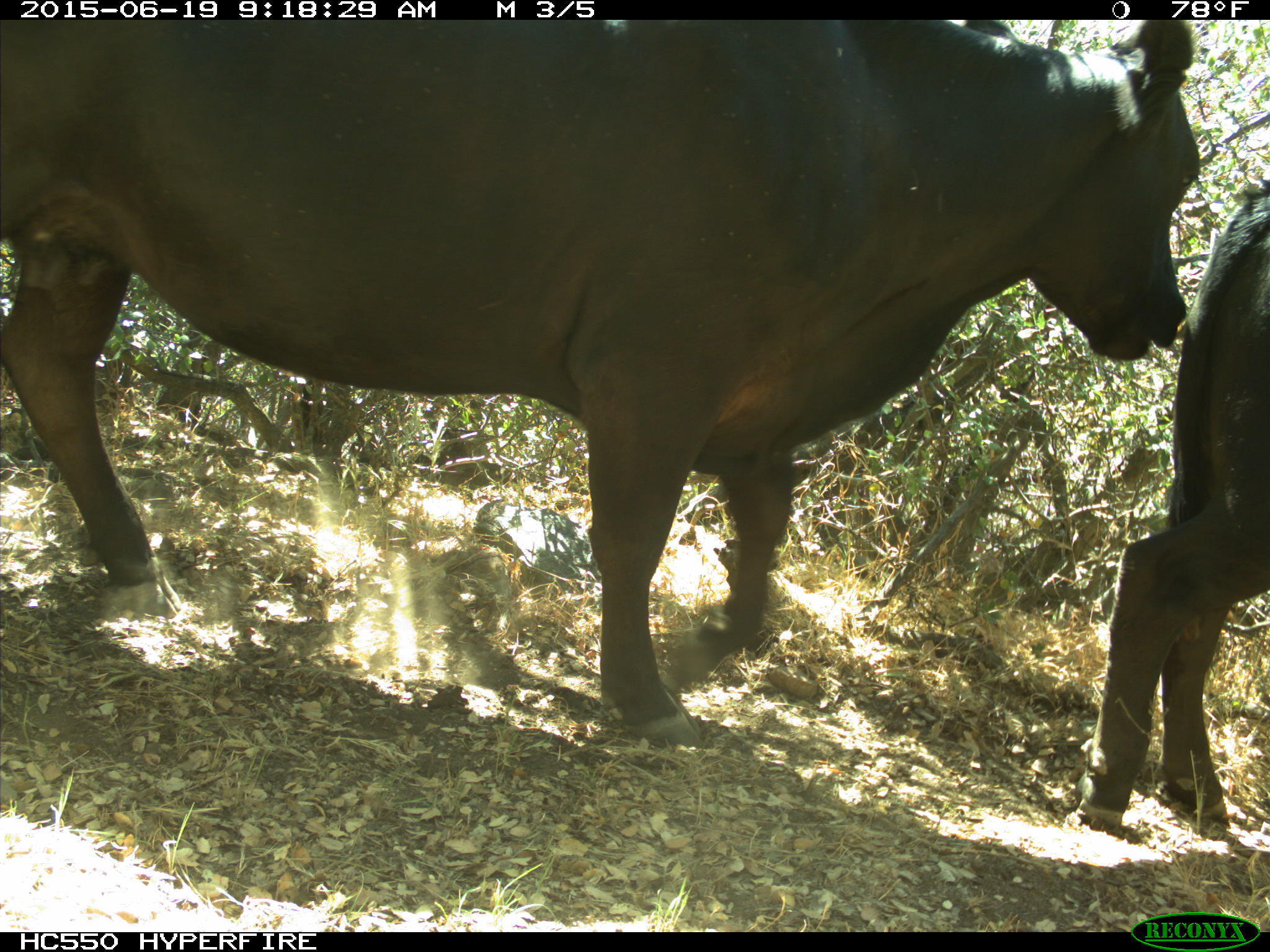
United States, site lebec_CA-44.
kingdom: Animalia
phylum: Chordata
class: Mammalia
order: Artiodactyla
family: Bovidae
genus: Bos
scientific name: Bos taurus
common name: domestic cow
Bos taurus (domestic cow).